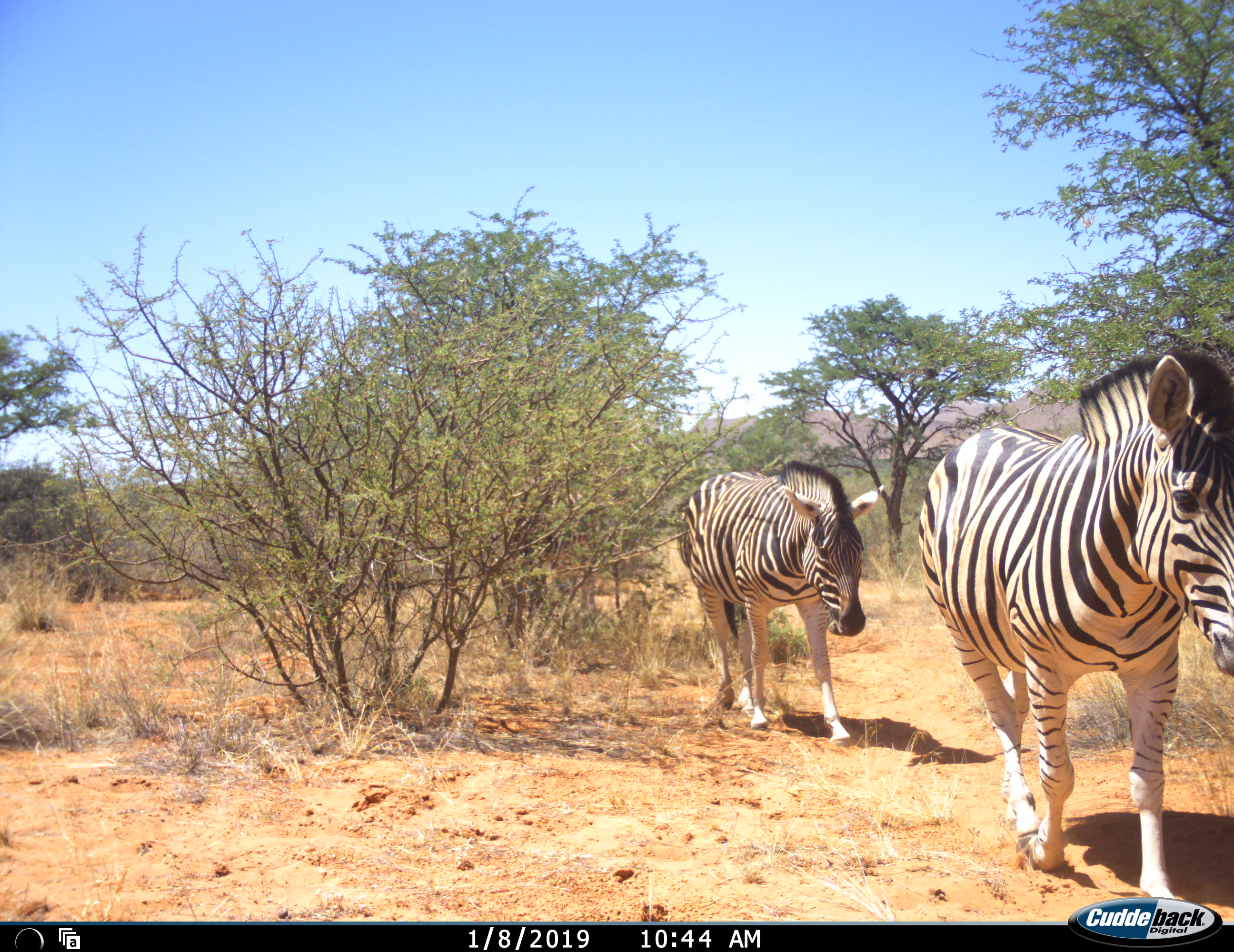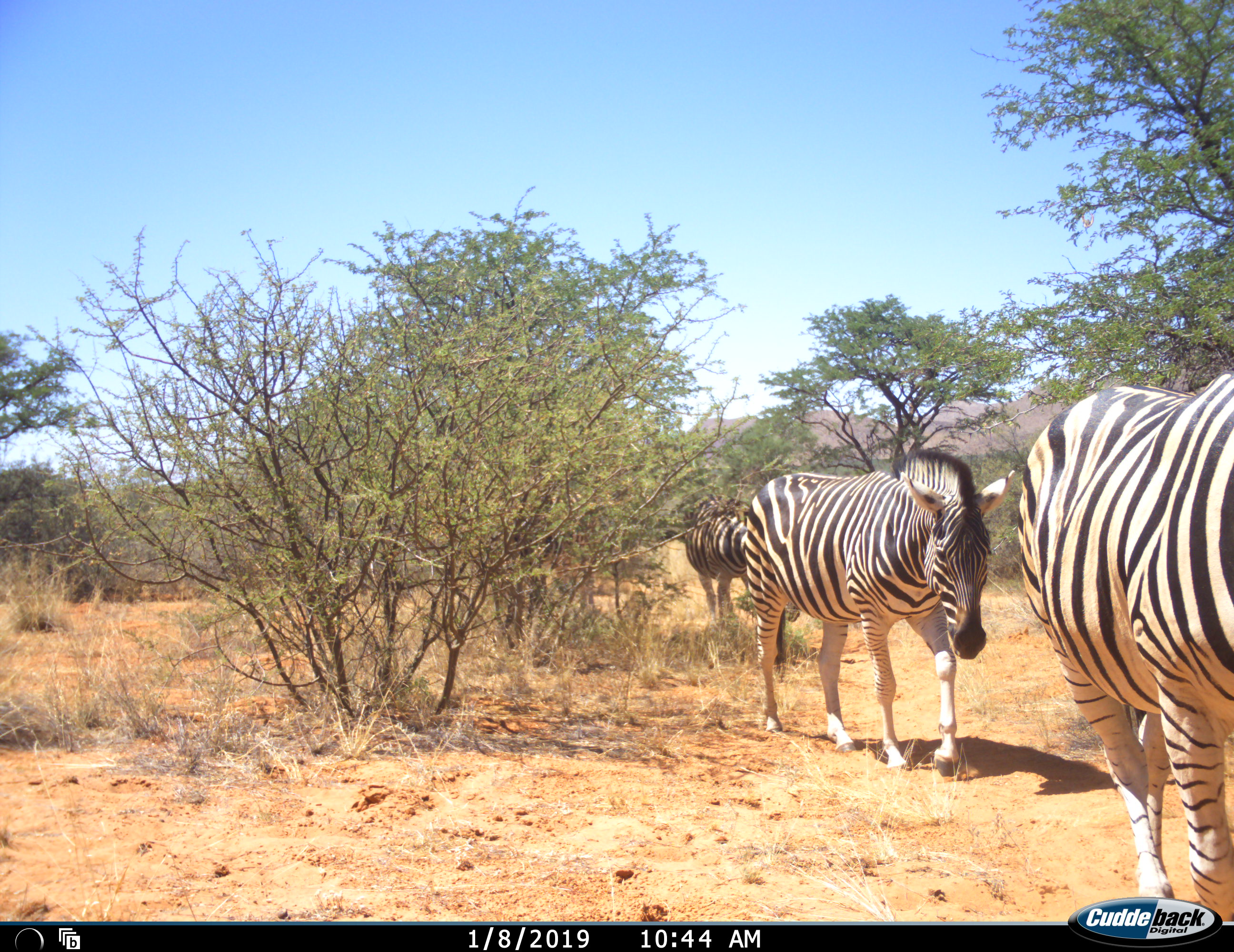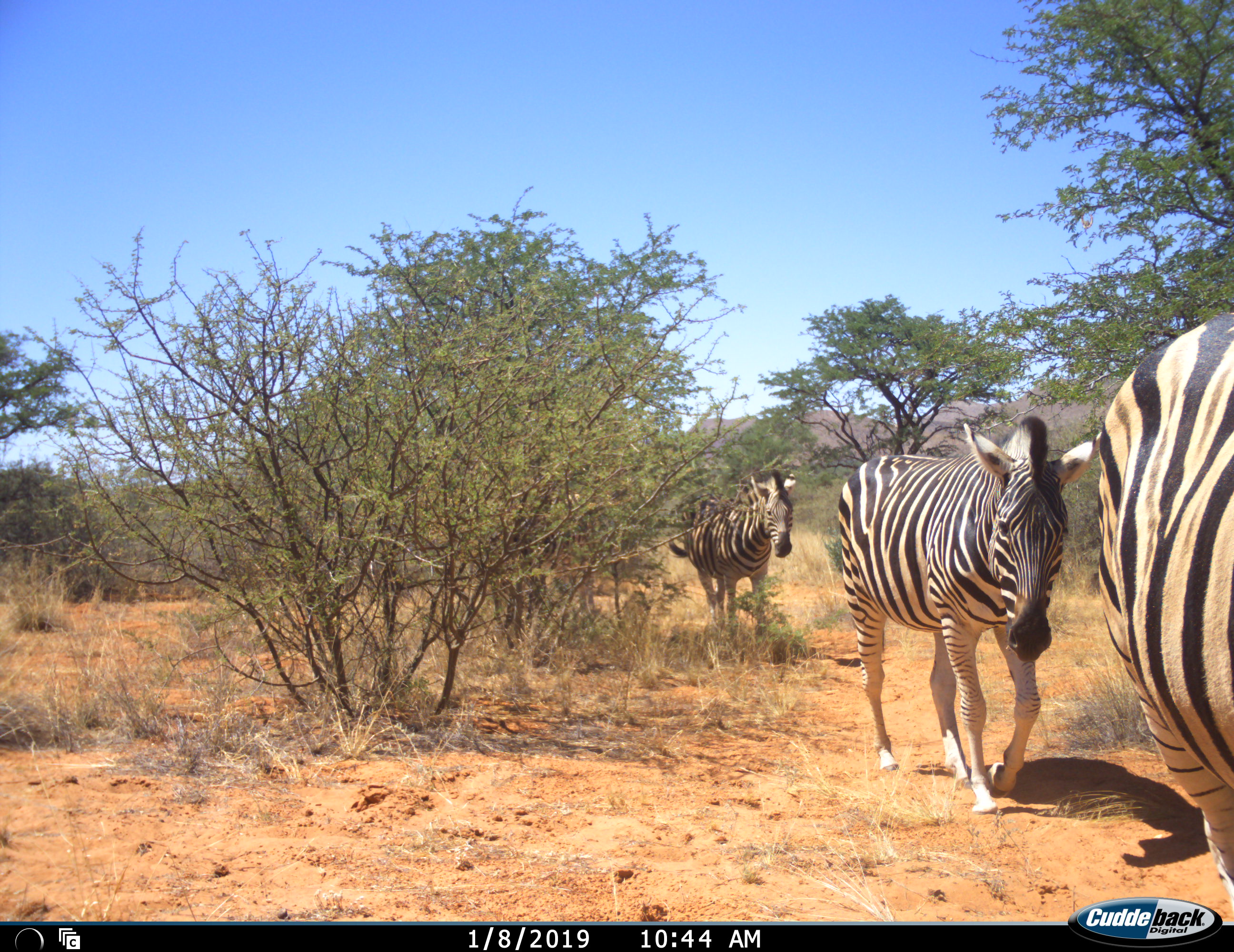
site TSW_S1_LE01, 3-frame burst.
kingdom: Animalia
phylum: Chordata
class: Mammalia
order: Perissodactyla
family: Equidae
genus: Equus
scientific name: Equus quagga burchellii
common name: burchell's zebra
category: zebraburchells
Zebraburchells (burchell's zebra) (Equus quagga burchellii), count 3. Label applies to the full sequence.